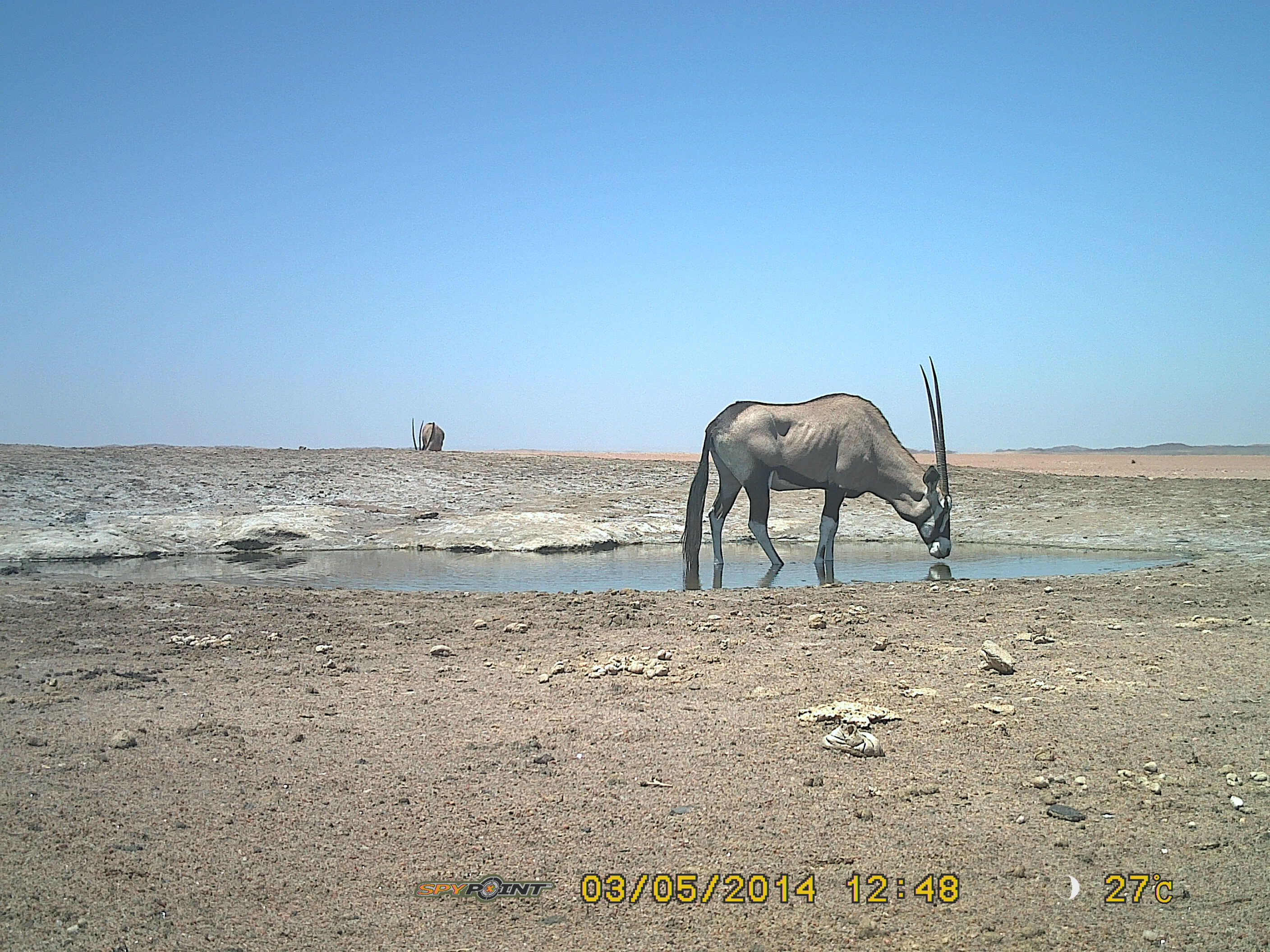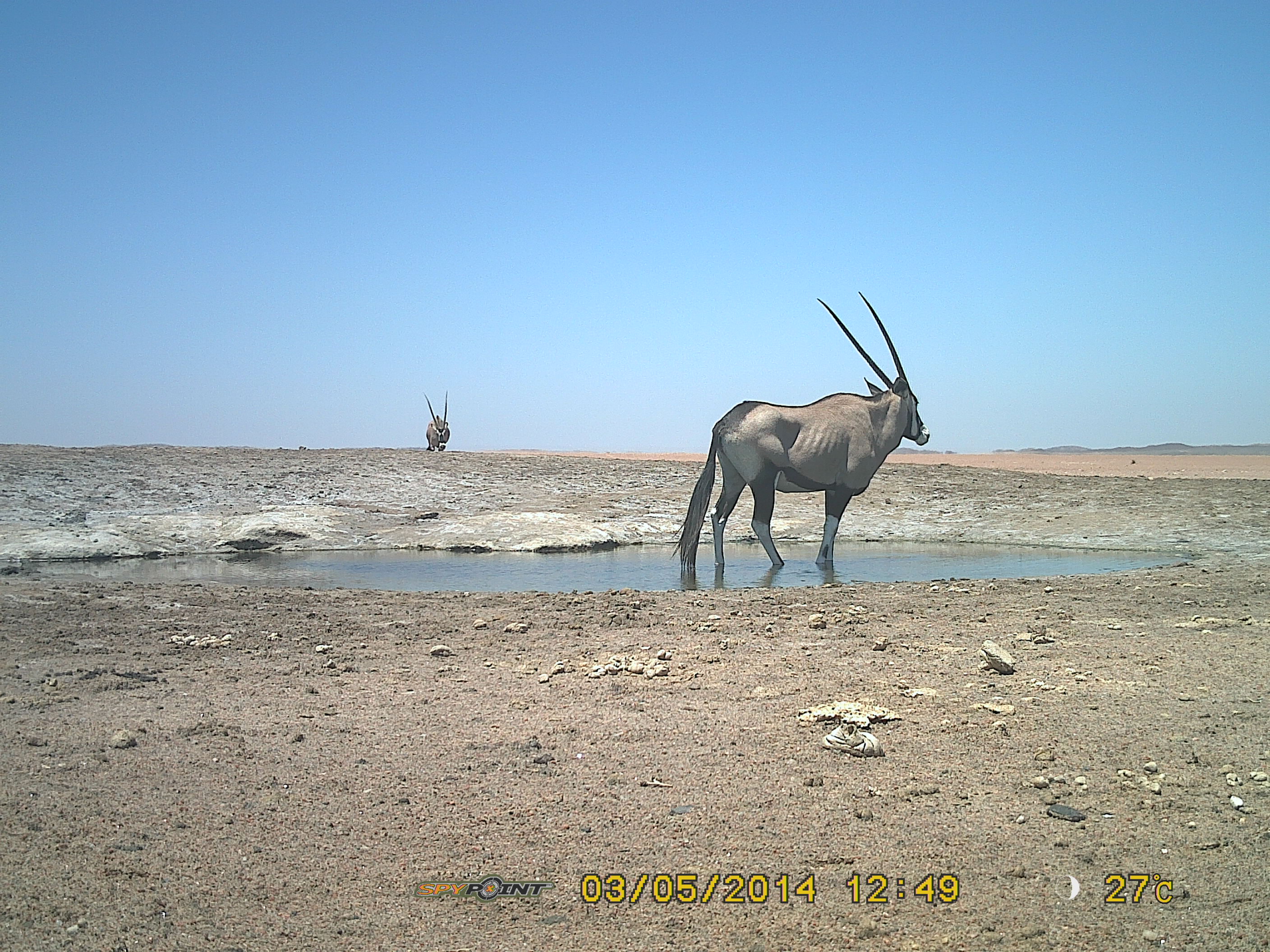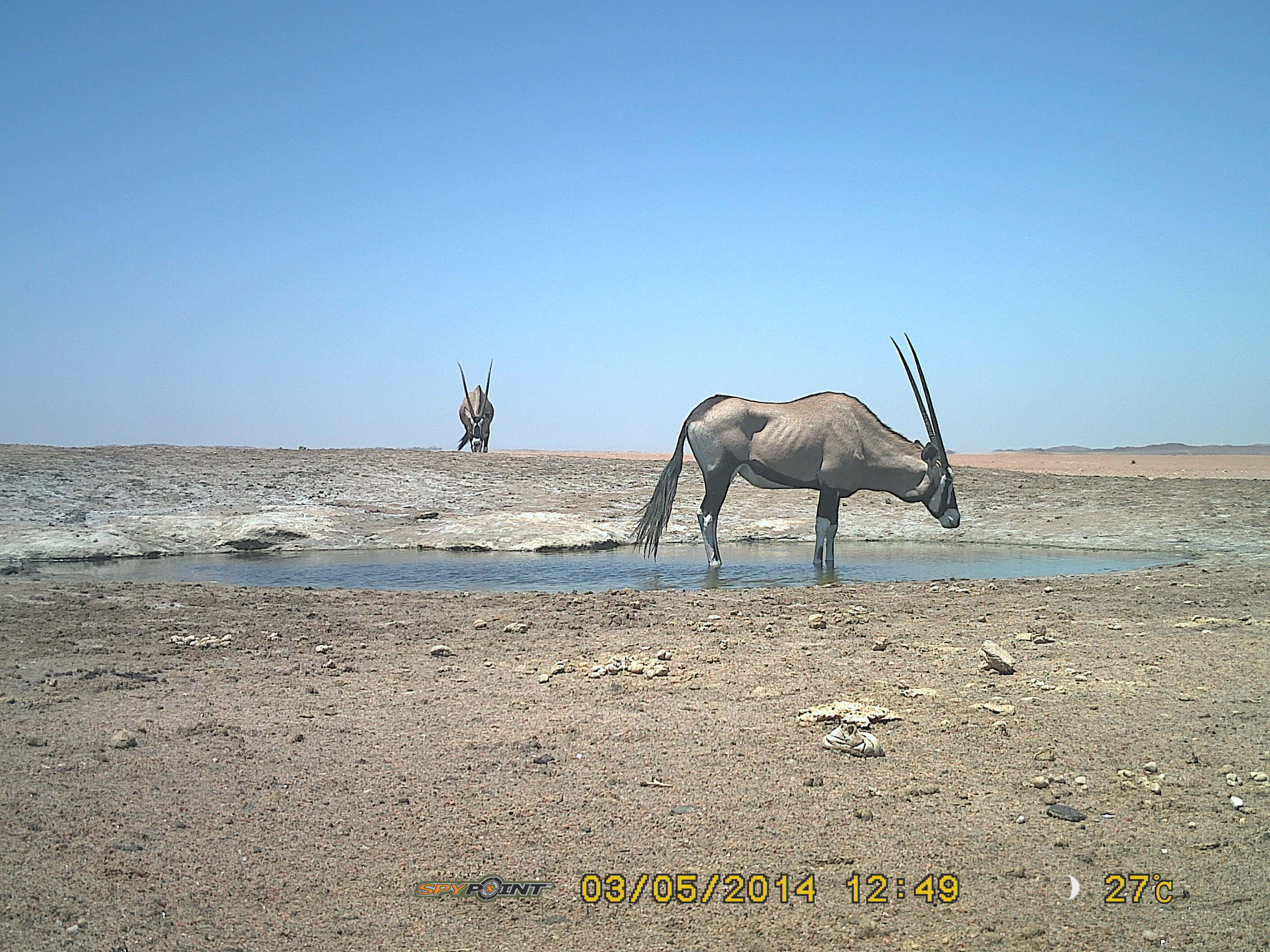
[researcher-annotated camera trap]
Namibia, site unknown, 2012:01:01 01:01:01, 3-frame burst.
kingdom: Animalia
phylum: Chordata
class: Mammalia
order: Artiodactyla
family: Bovidae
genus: Oryx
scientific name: Oryx gazella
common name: gemsbok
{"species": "Oryx gazella (gemsbok)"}